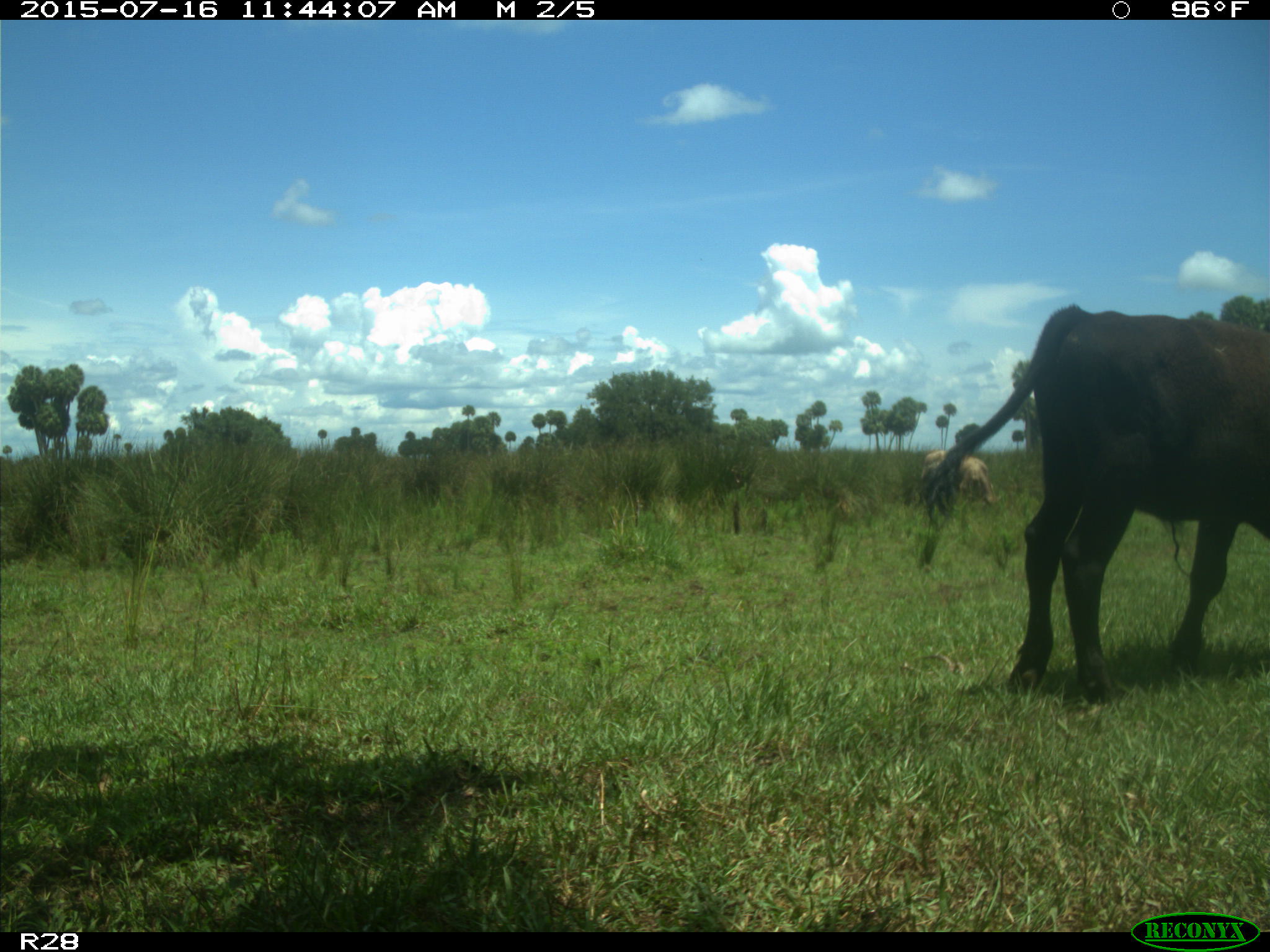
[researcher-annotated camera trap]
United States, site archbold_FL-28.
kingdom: Animalia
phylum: Chordata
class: Mammalia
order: Artiodactyla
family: Bovidae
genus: Bos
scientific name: Bos taurus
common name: domestic cow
Bos taurus (domestic cow).